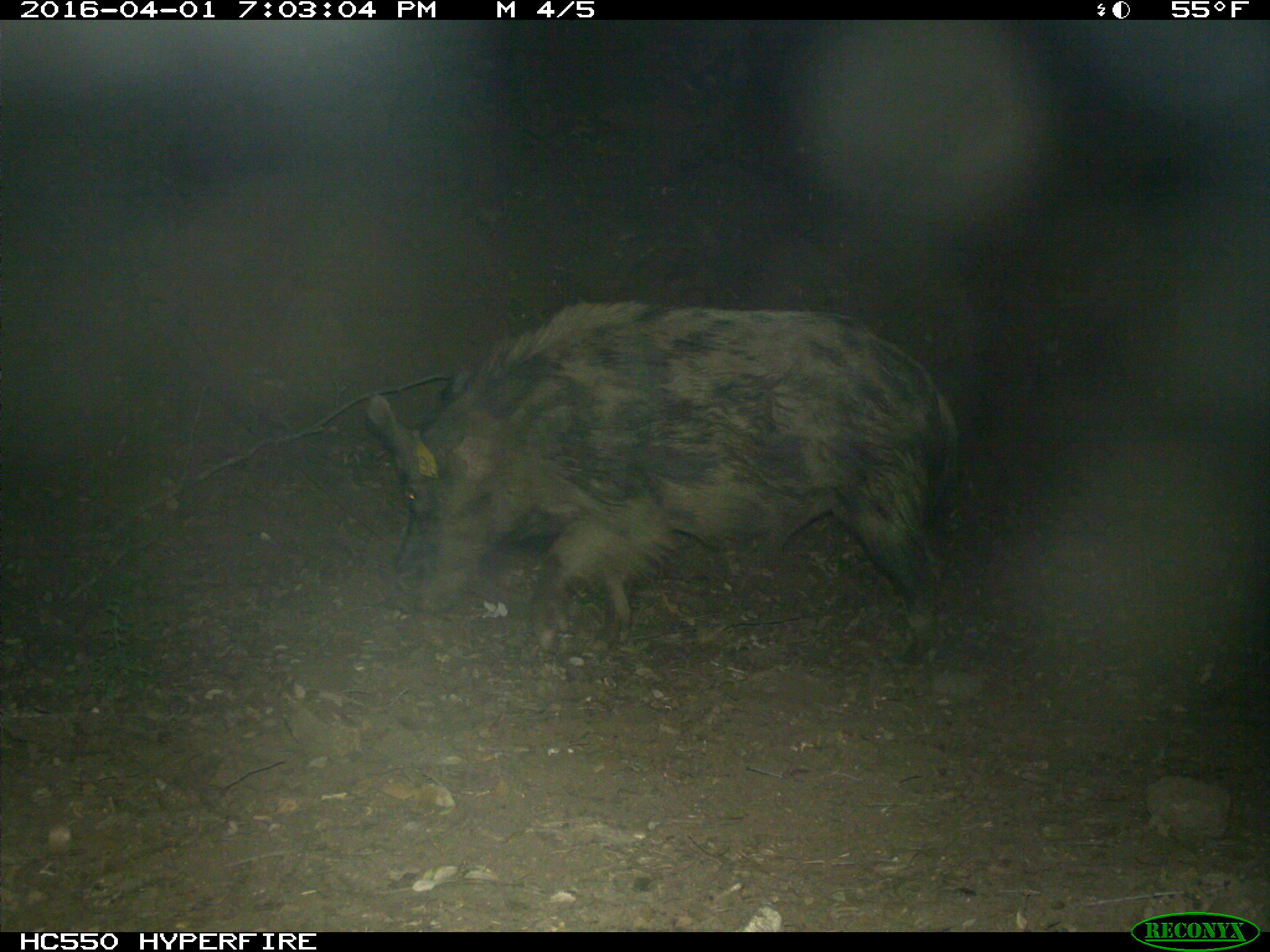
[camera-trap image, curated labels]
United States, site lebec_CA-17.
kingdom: Animalia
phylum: Chordata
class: Mammalia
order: Artiodactyla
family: Suidae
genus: Sus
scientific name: Sus scrofa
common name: wild boar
Sus scrofa (wild boar).